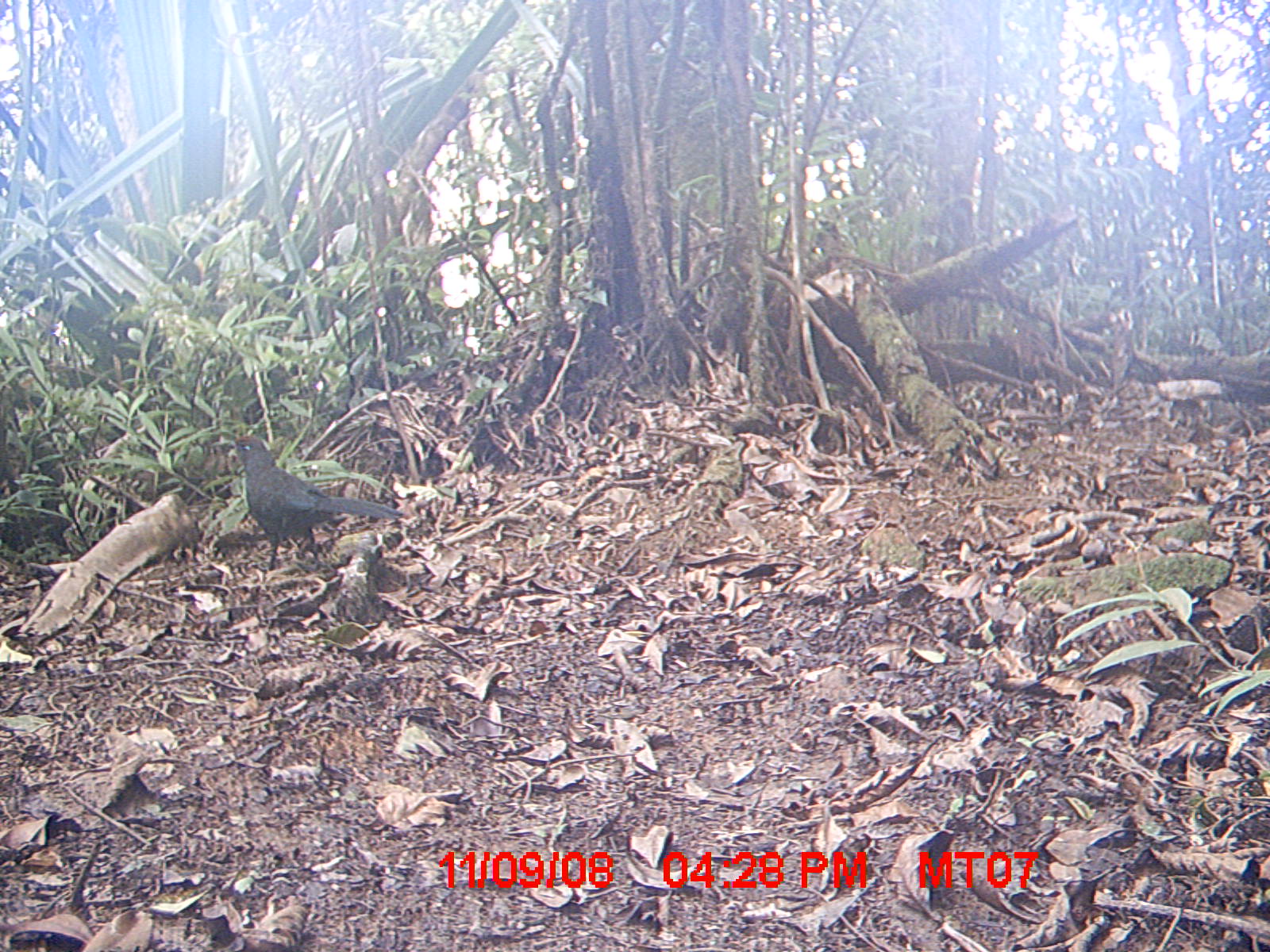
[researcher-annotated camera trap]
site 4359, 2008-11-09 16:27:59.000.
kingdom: Animalia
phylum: Chordata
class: Aves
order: Cuculiformes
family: Cuculidae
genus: Coua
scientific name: Coua ruficeps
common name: red-capped coua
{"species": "Coua ruficeps (red-capped coua)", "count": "1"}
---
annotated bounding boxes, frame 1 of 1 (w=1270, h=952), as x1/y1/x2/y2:
coua ruficeps: 233/433/408/571